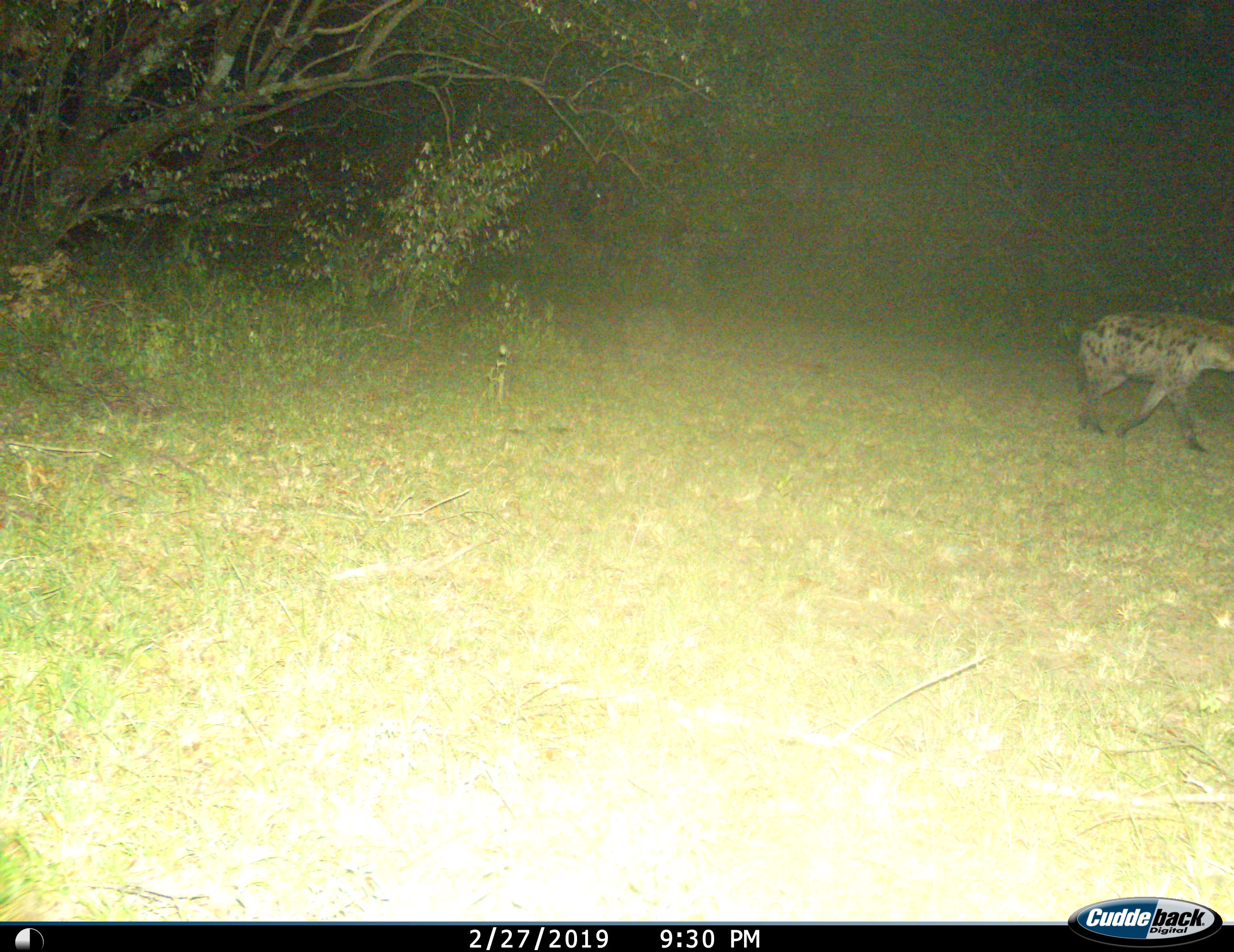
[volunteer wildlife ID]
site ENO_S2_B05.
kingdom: Animalia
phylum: Chordata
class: Mammalia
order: Carnivora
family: Hyaenidae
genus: Crocuta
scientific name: Crocuta crocuta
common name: spotted hyena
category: hyenaspotted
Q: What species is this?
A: Hyenaspotted (spotted hyena) (Crocuta crocuta).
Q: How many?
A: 1.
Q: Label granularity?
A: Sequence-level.